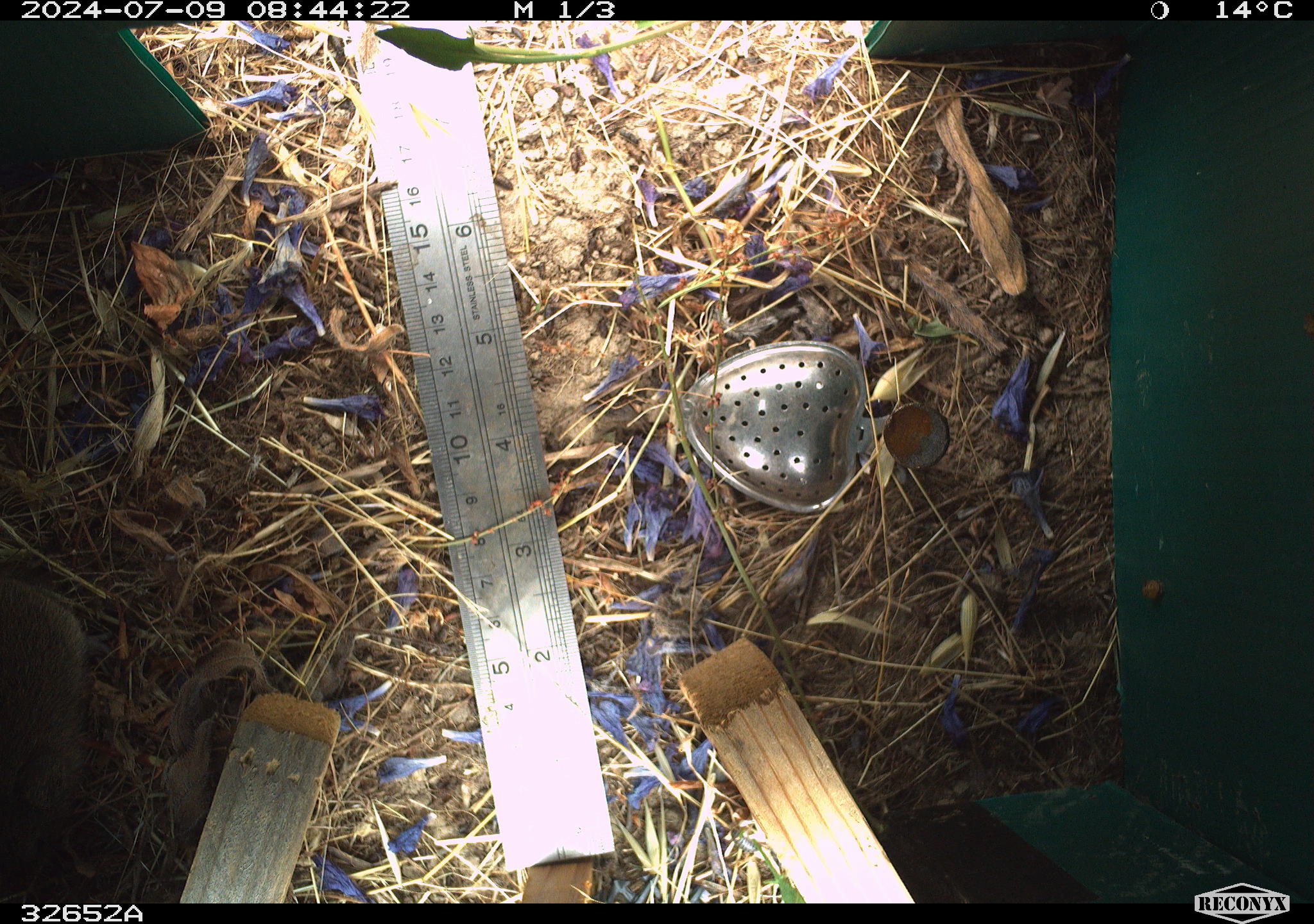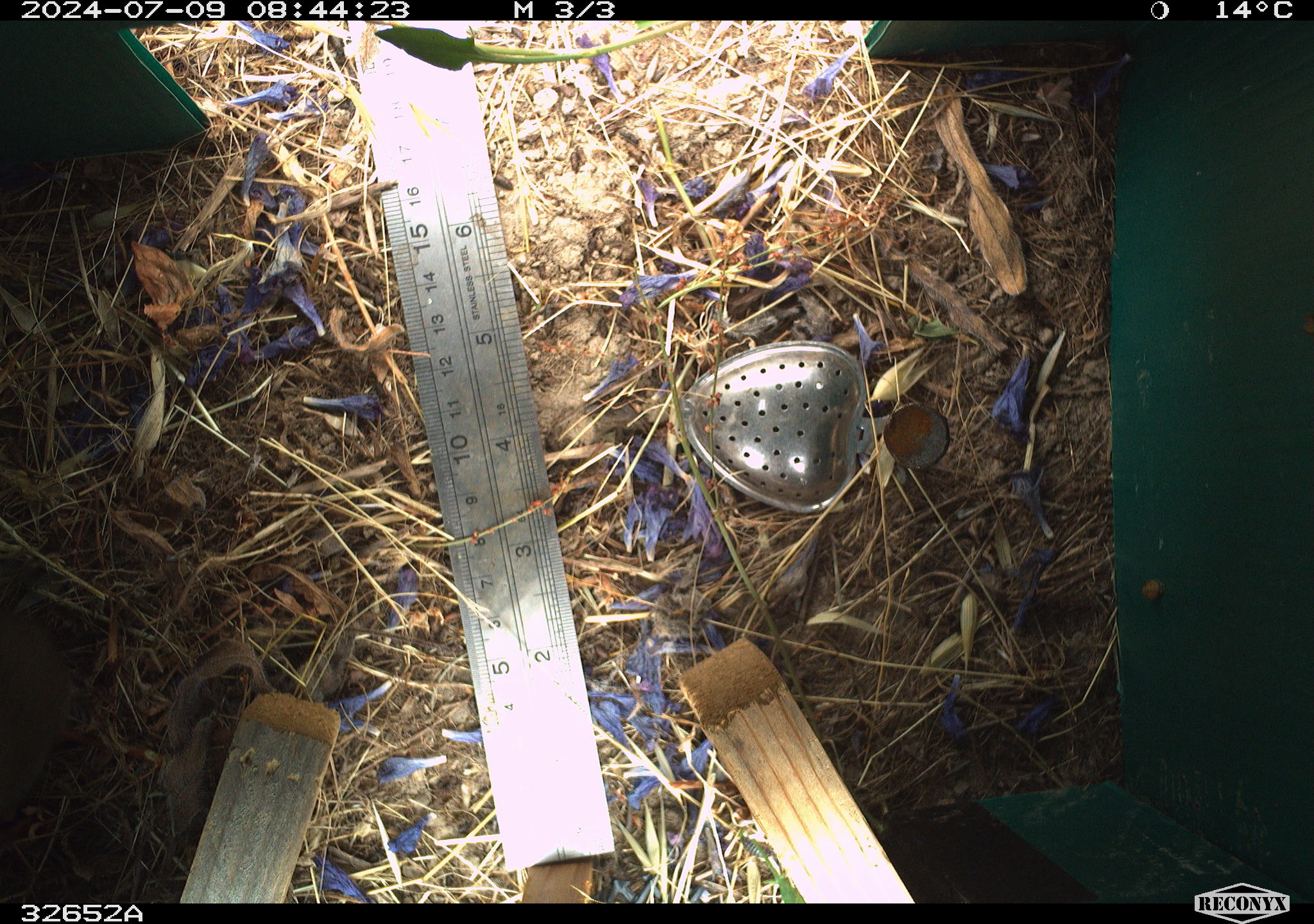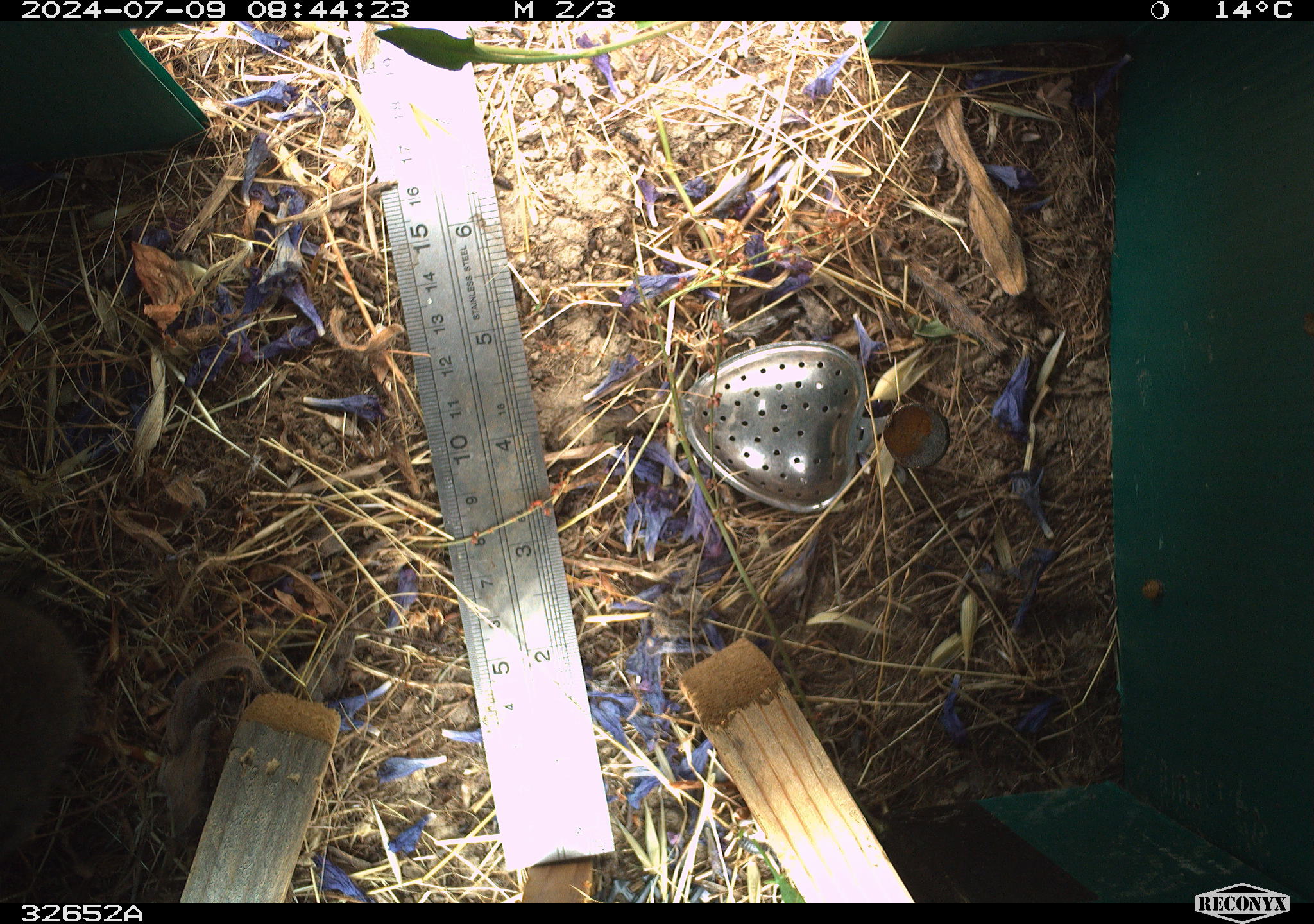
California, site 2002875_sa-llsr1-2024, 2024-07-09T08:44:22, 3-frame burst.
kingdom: Animalia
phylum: Chordata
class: Mammalia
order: Rodentia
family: Cricetidae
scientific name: Arvicolinae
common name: voles, lemmings, and muskrats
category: arvicolinae subfamily